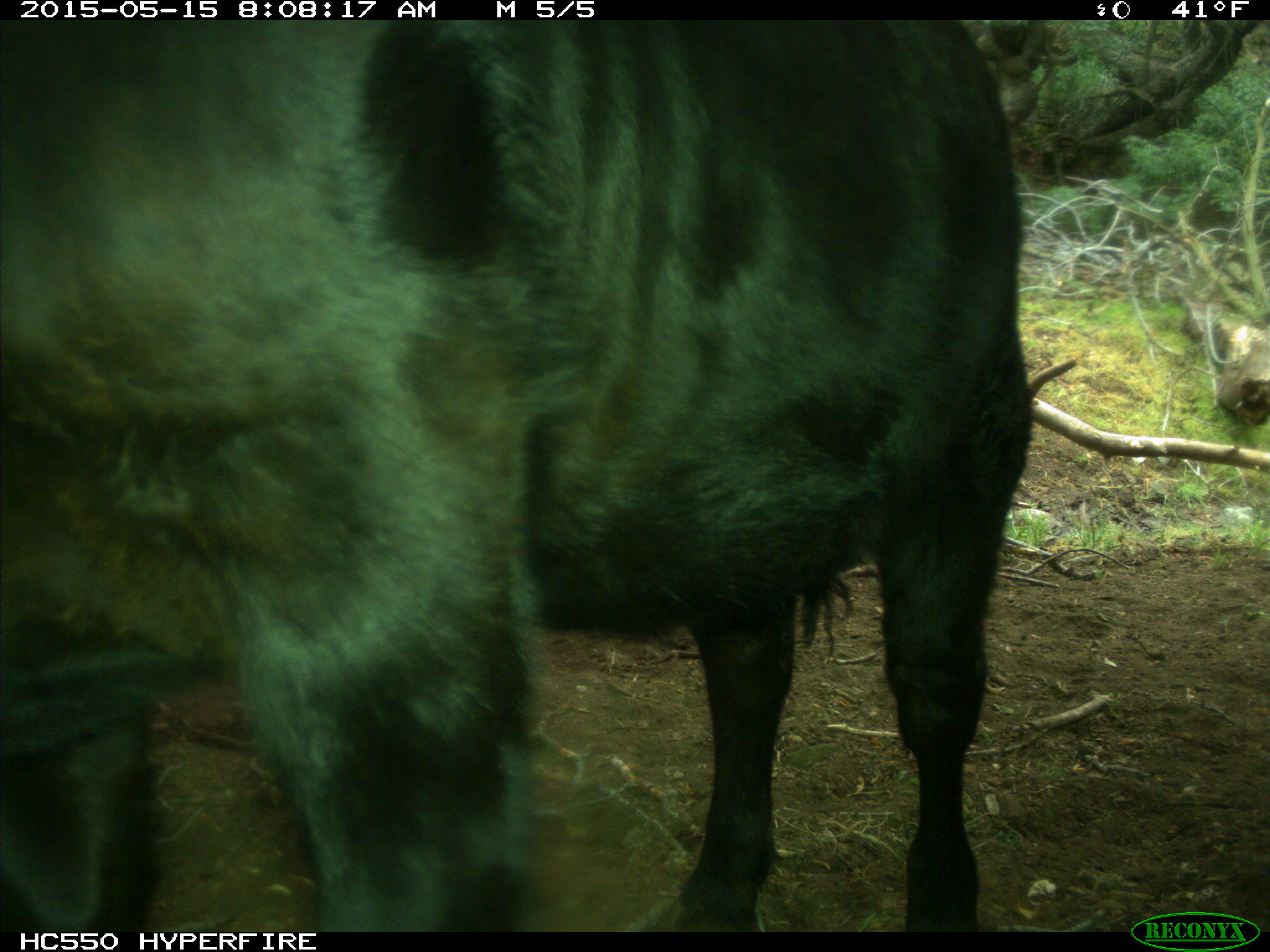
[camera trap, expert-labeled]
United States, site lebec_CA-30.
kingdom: Animalia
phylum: Chordata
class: Mammalia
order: Artiodactyla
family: Bovidae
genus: Bos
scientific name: Bos taurus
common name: domestic cow